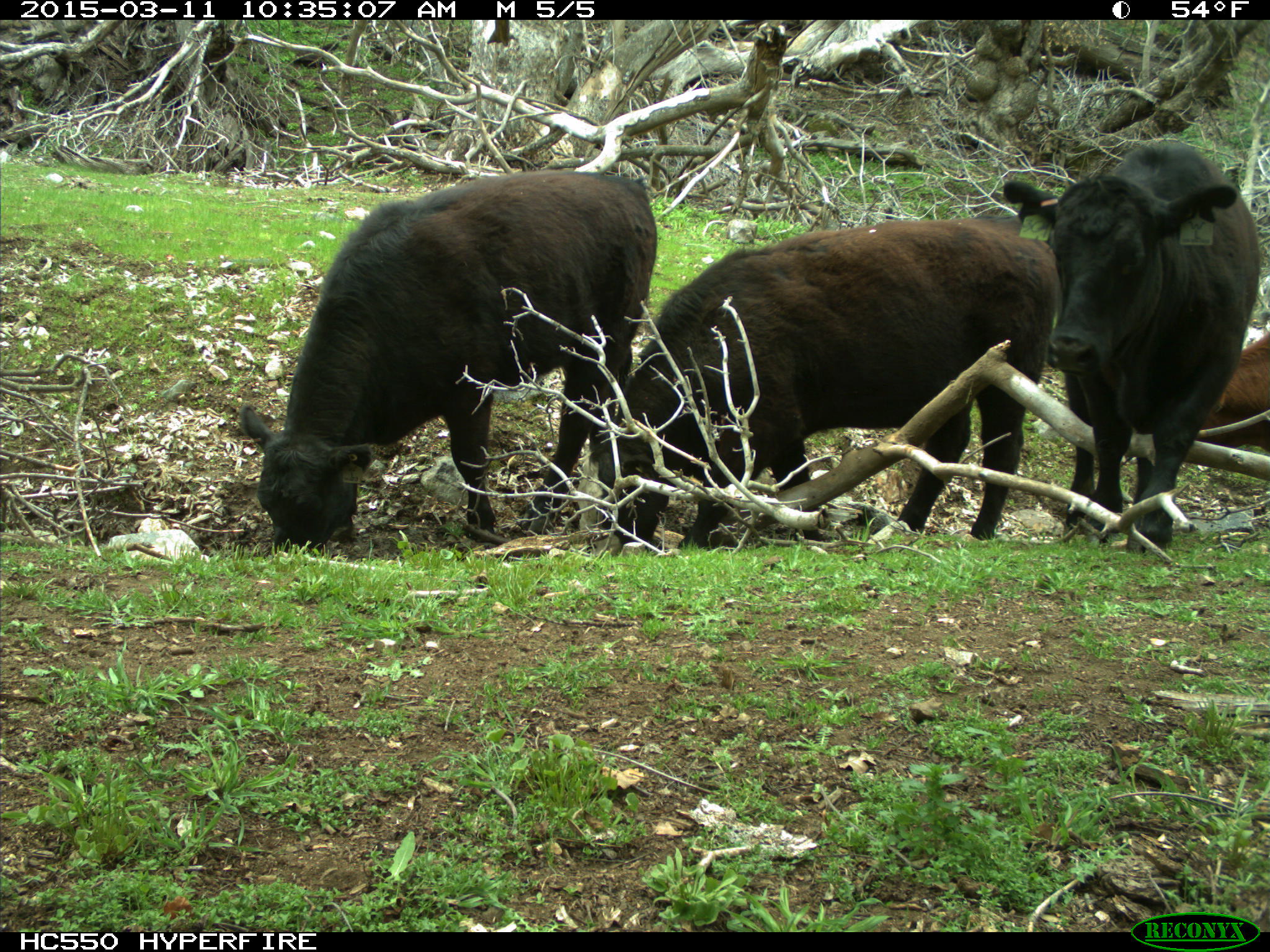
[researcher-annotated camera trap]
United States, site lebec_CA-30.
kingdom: Animalia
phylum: Chordata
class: Mammalia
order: Artiodactyla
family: Bovidae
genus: Bos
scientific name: Bos taurus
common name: domestic cow